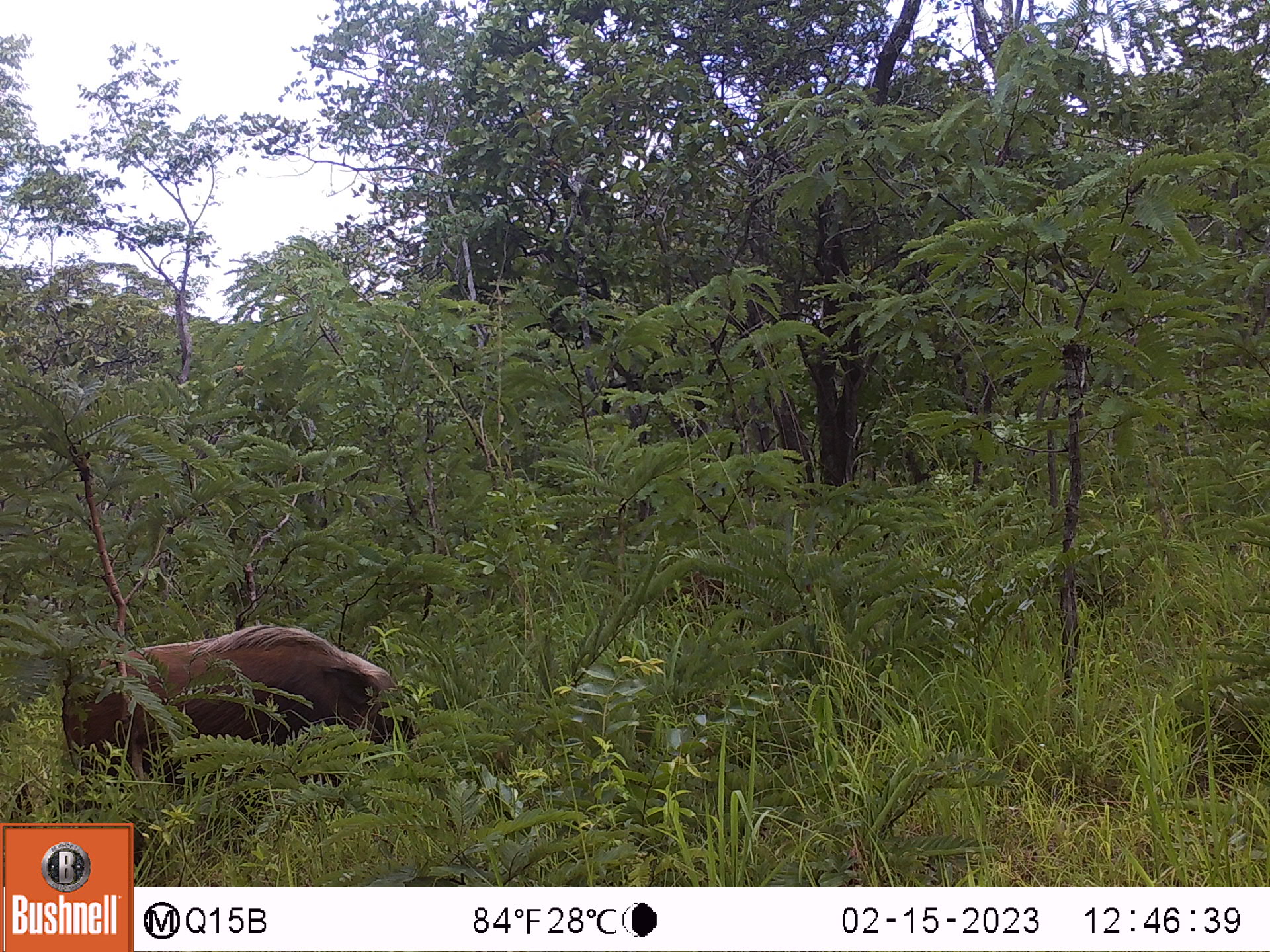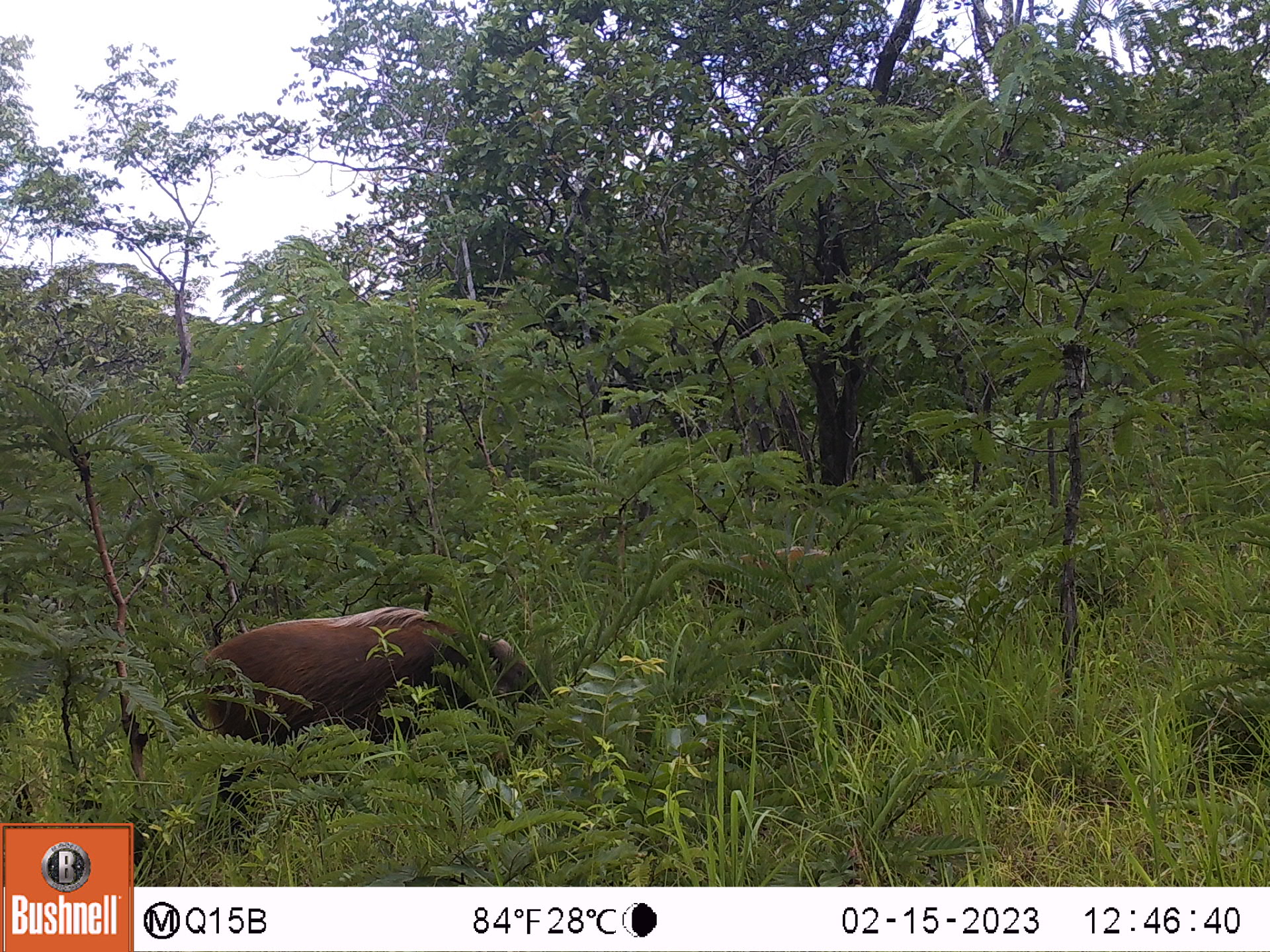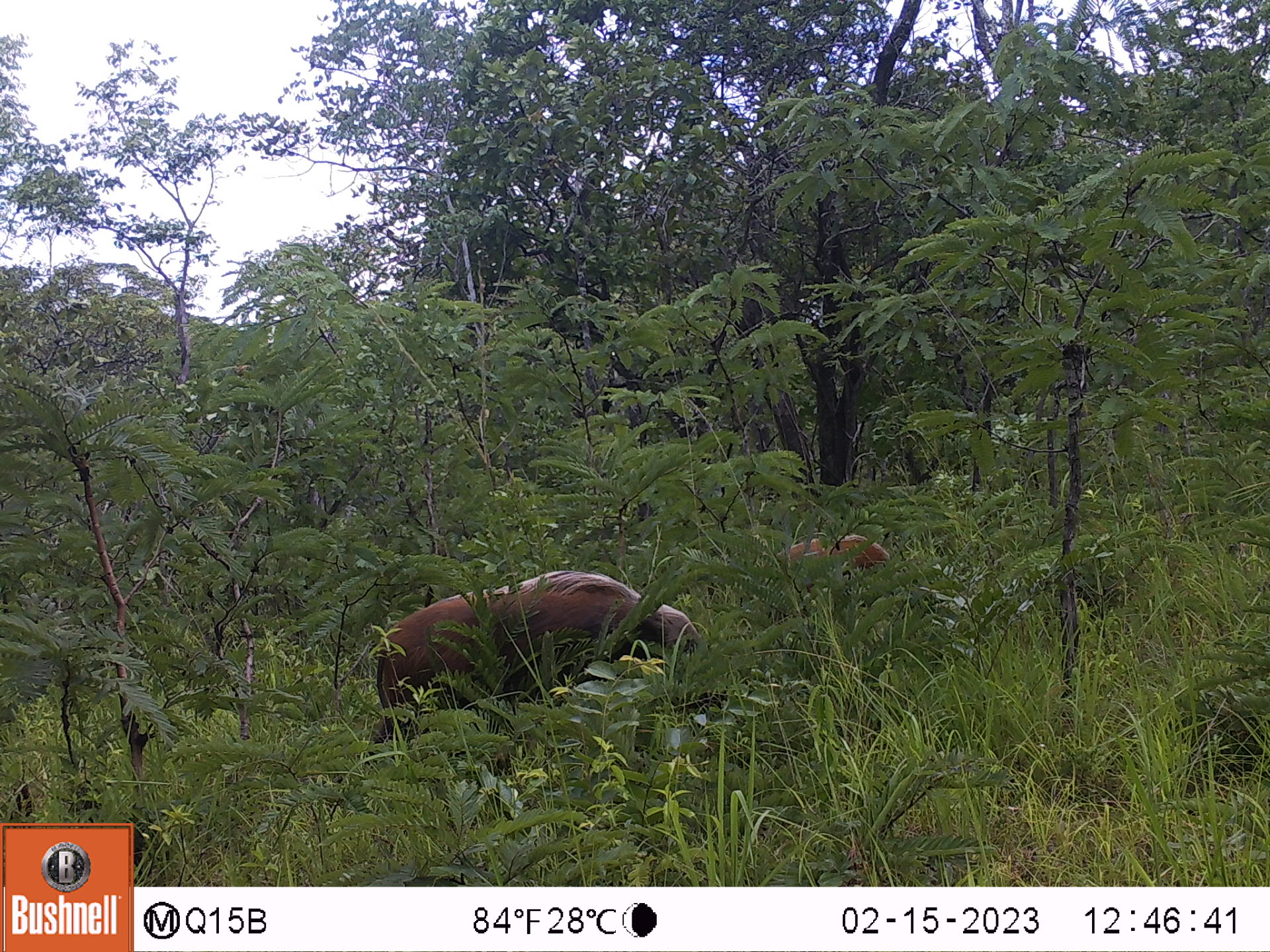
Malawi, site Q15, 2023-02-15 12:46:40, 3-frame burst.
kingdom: Animalia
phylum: Chordata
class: Mammalia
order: Artiodactyla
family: Suidae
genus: Potamochoerus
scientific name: Potamochoerus larvatus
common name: bushpig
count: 2